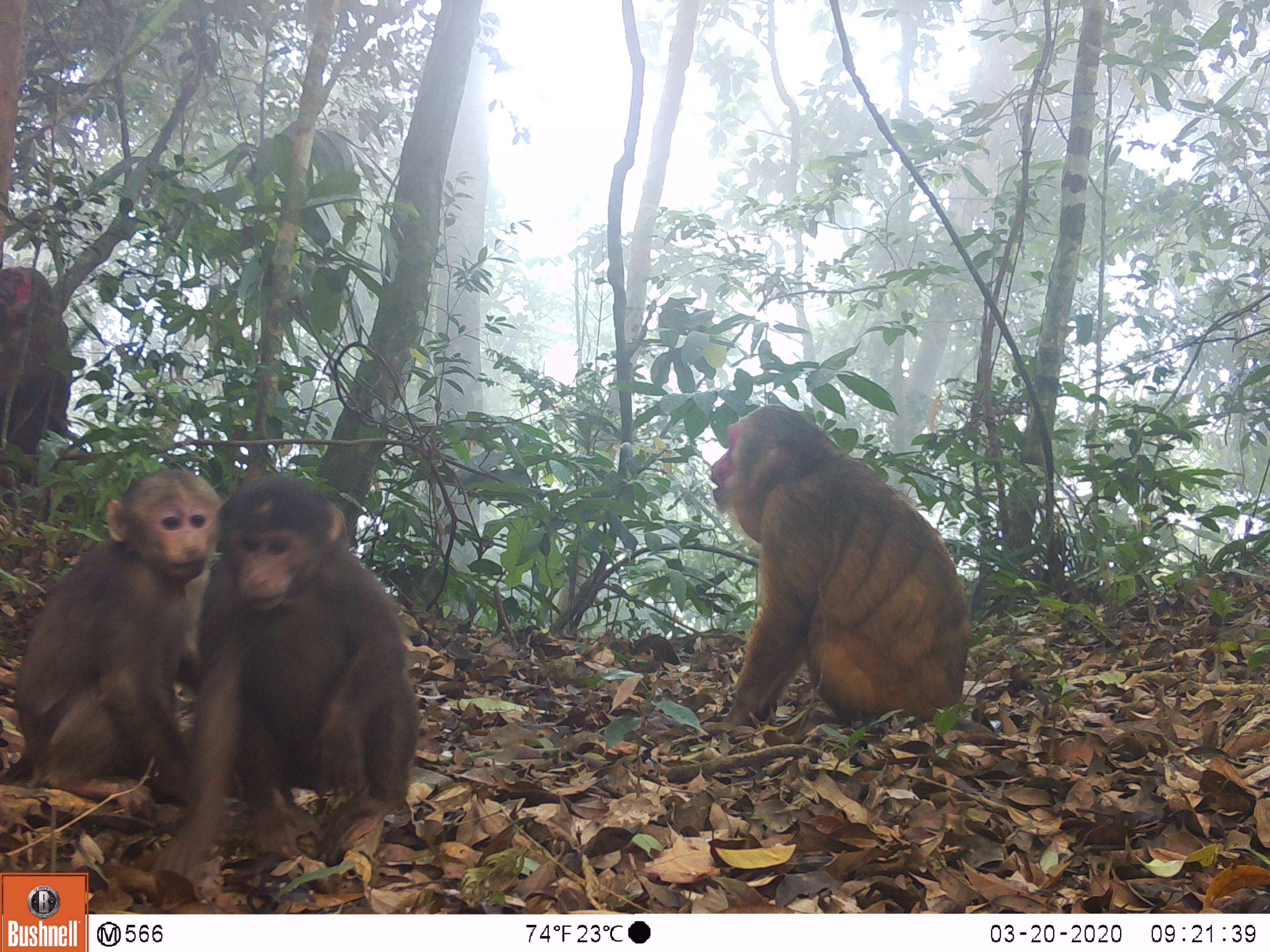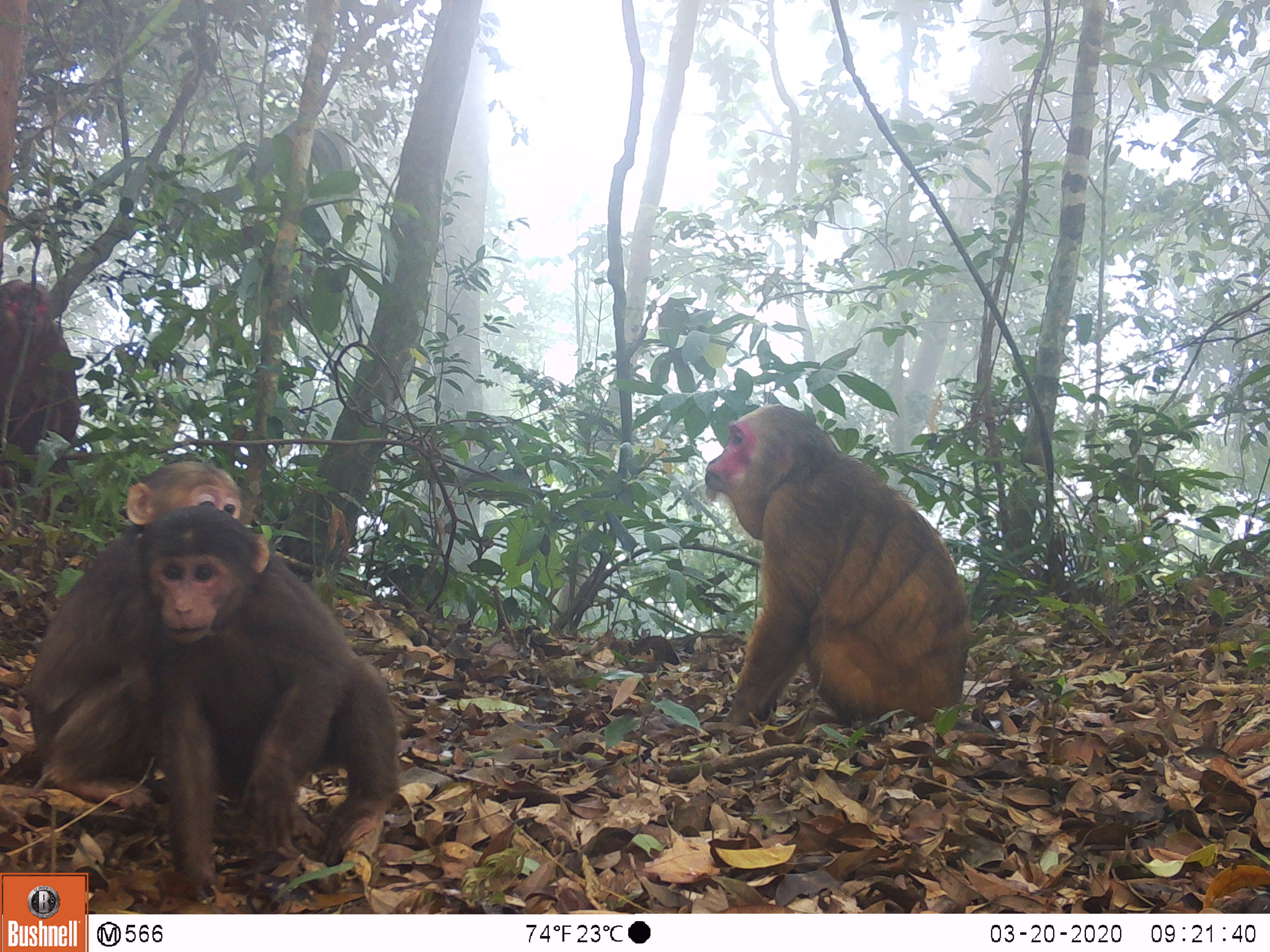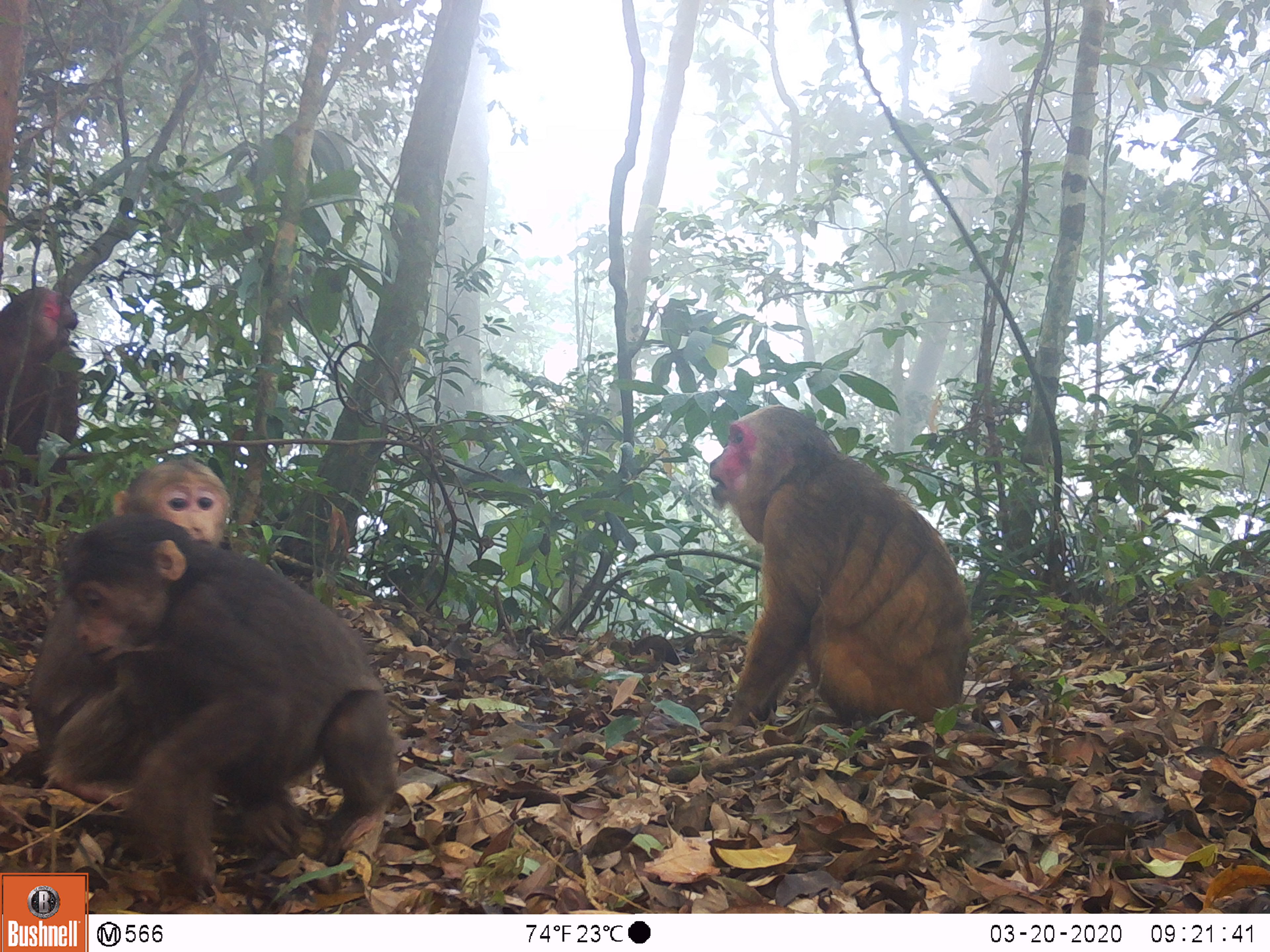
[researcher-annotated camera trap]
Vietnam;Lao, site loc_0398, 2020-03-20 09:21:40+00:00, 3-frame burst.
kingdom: Animalia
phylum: Chordata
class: Mammalia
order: Primates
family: Cercopithecidae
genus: Macaca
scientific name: Macaca arctoides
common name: stump-tailed macaque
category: stump tailed macaque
Stump tailed macaque (stump-tailed macaque) (Macaca arctoides). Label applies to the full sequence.